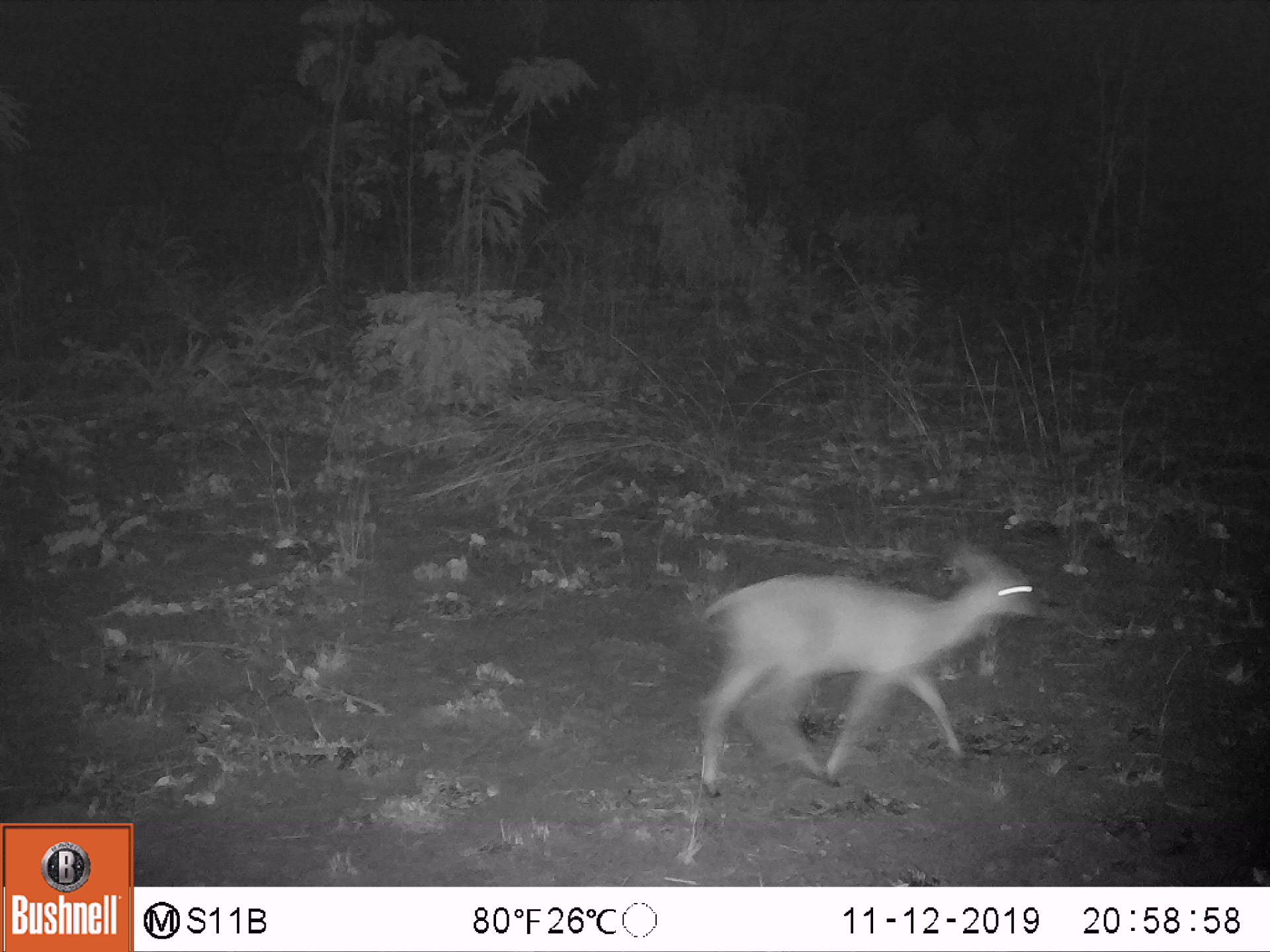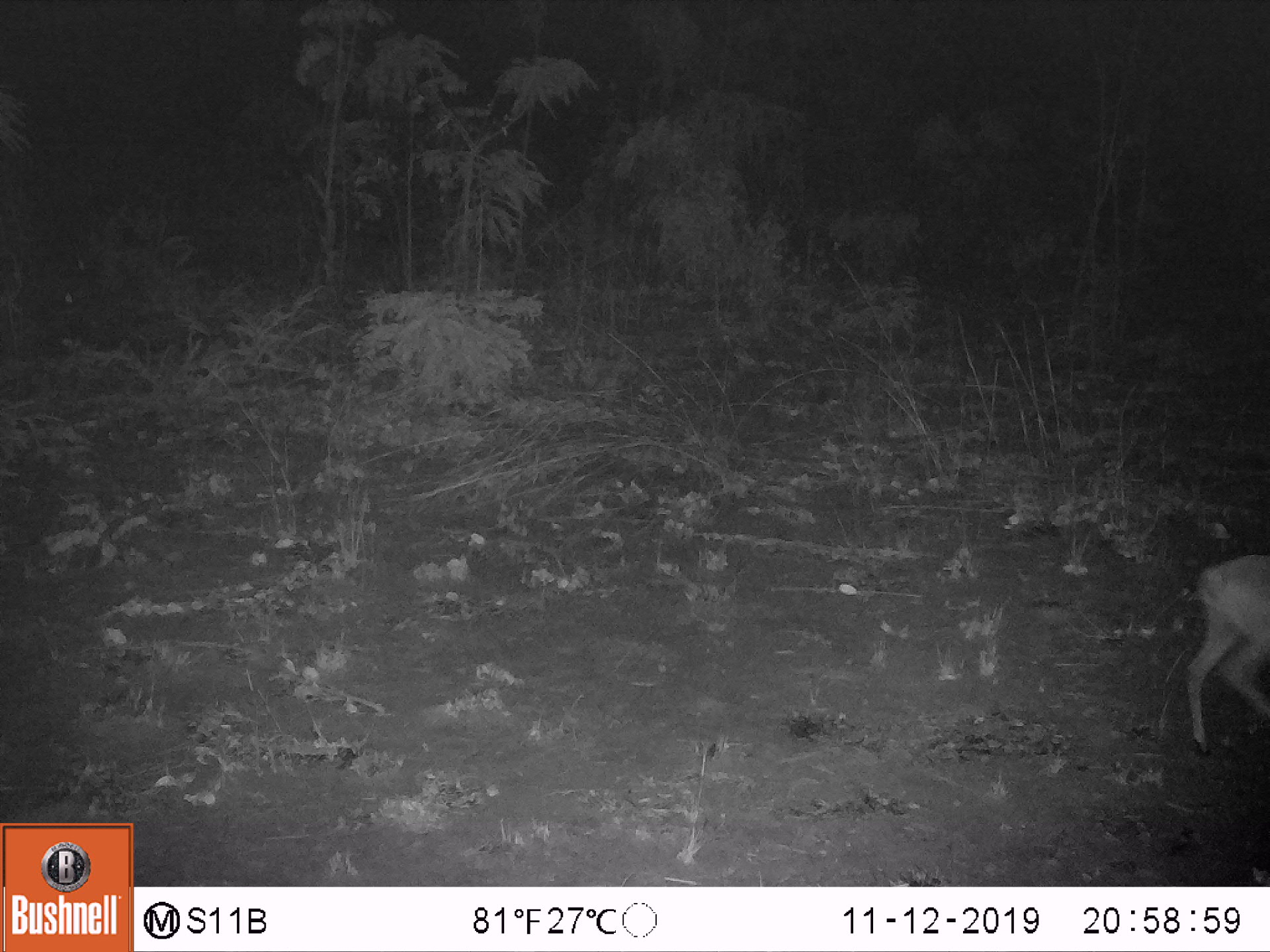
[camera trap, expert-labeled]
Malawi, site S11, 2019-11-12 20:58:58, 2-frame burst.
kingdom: Animalia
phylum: Chordata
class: Mammalia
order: Artiodactyla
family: Bovidae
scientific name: Antilopinae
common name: small antelope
Small antelope (Antilopinae), count 1.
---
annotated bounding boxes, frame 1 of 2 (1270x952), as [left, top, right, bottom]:
small antelope: [686, 538, 1045, 810]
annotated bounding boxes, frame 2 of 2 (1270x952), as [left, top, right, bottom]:
small antelope: [1173, 546, 1267, 768]